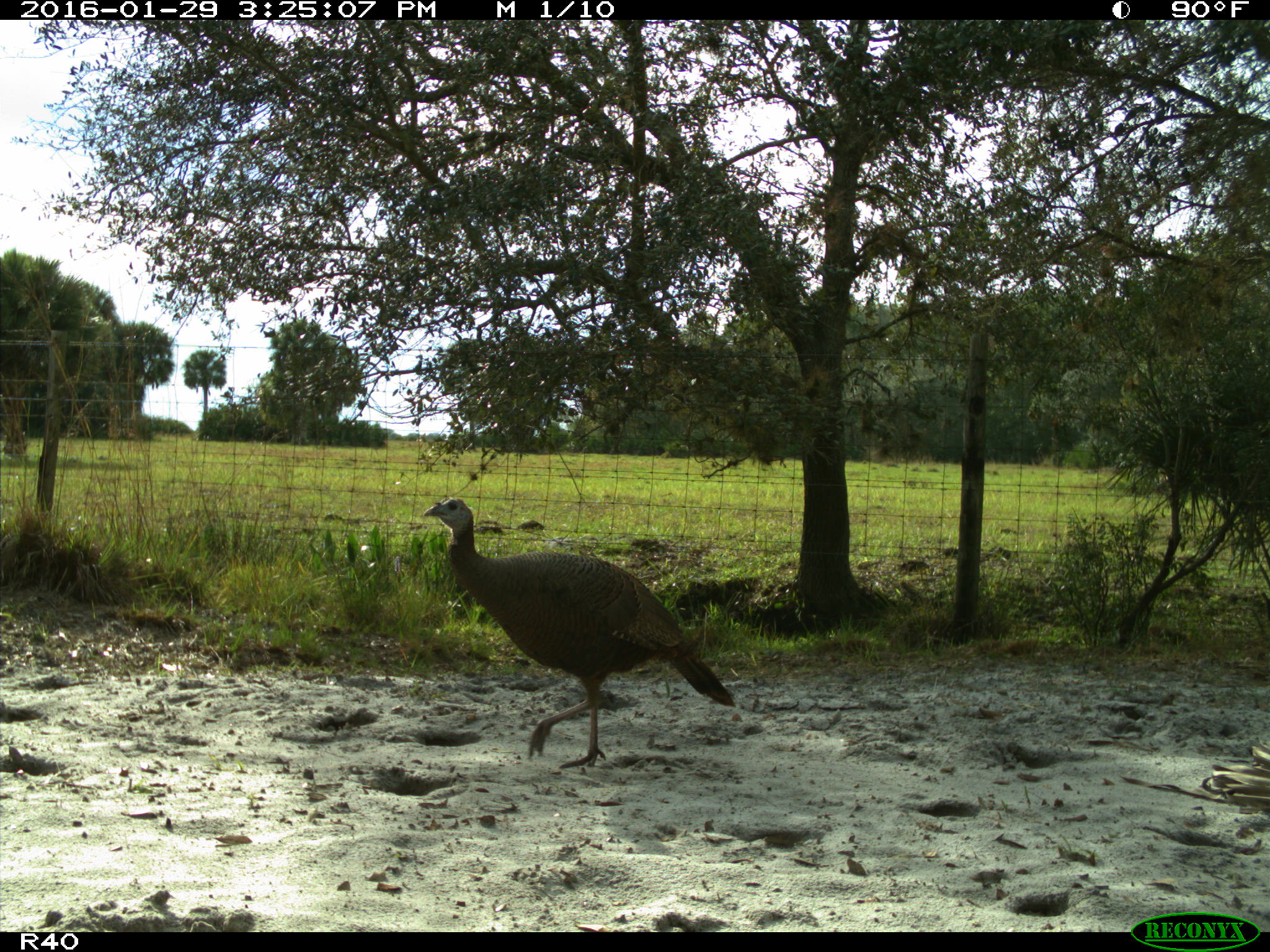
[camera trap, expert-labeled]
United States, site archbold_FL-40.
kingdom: Animalia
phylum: Chordata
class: Aves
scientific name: Aves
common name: birds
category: unidentified bird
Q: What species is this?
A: Unidentified bird (birds) (Aves).